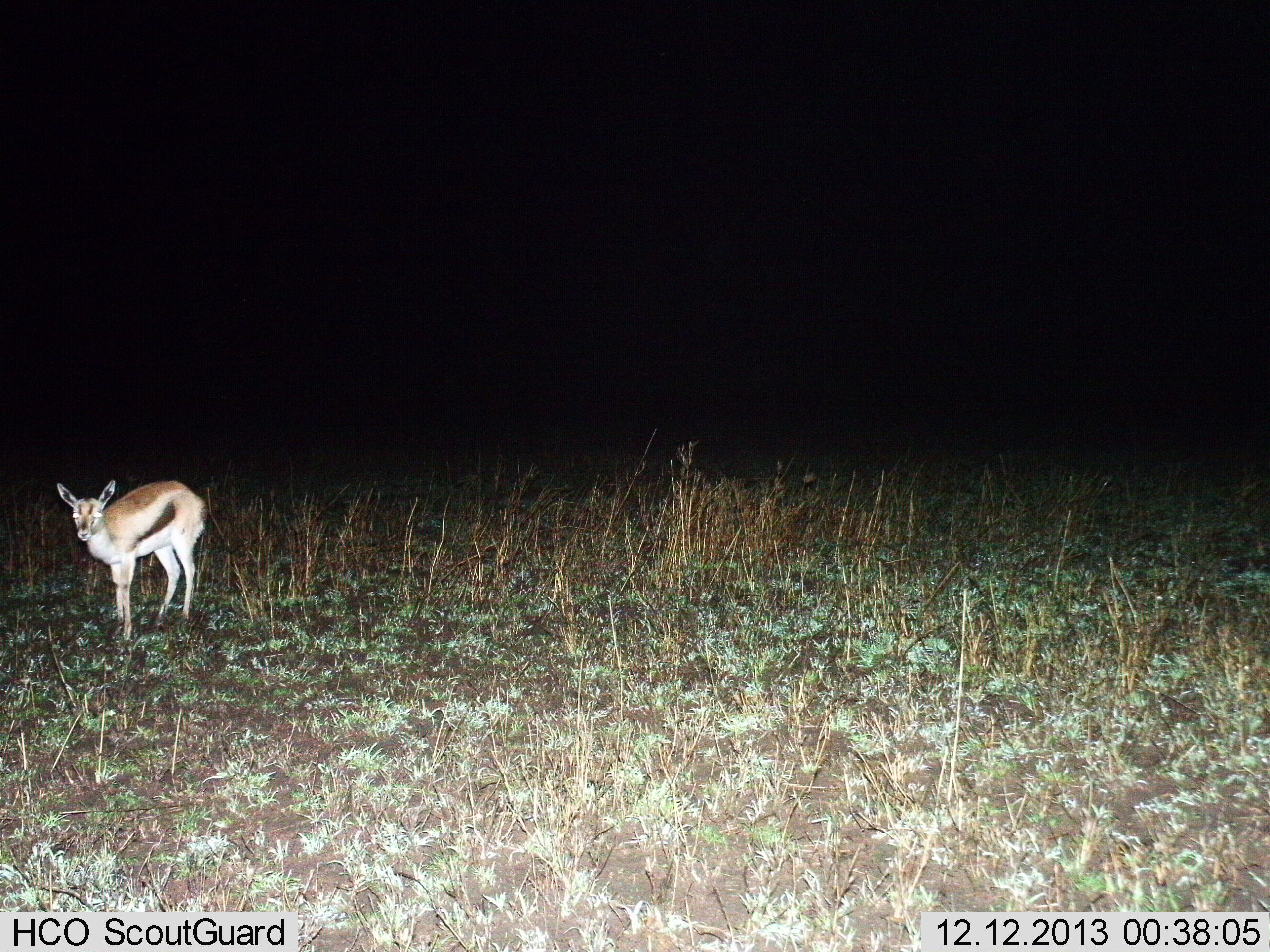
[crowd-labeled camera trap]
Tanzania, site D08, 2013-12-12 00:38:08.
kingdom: Animalia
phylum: Chordata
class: Mammalia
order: Artiodactyla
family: Bovidae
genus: Eudorcas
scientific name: Eudorcas thomsonii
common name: thomson's gazelle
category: gazellethomsons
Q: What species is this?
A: Gazellethomsons (thomson's gazelle) (Eudorcas thomsonii).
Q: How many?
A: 1.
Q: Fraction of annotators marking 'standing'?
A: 100%.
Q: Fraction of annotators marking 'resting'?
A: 0%.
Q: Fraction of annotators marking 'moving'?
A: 0%.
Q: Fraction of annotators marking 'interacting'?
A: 0%.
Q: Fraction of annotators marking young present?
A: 40%.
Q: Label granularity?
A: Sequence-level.